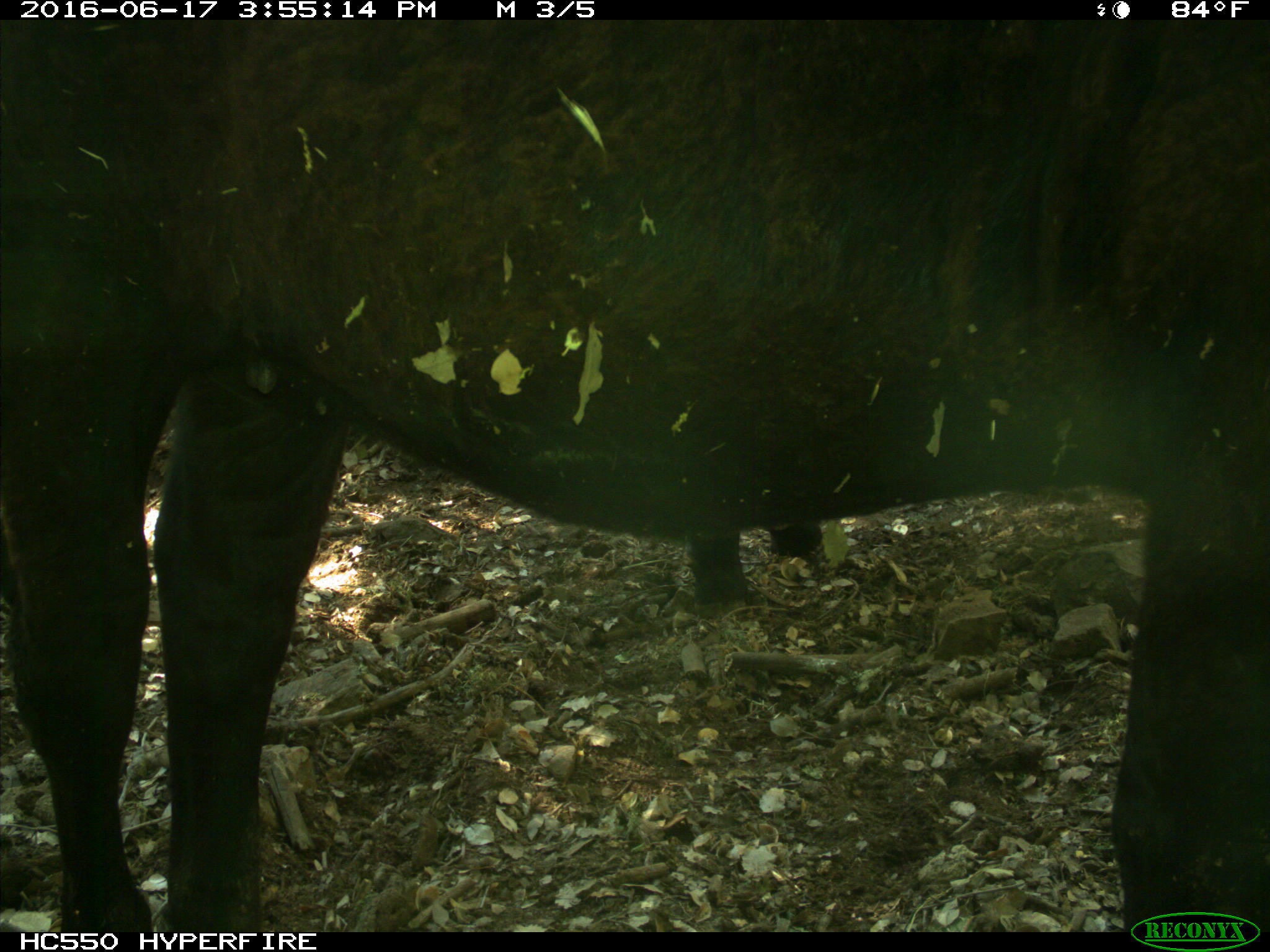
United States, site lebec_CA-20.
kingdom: Animalia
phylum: Chordata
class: Mammalia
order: Artiodactyla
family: Bovidae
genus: Bos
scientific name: Bos taurus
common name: domestic cow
Bos taurus (domestic cow).